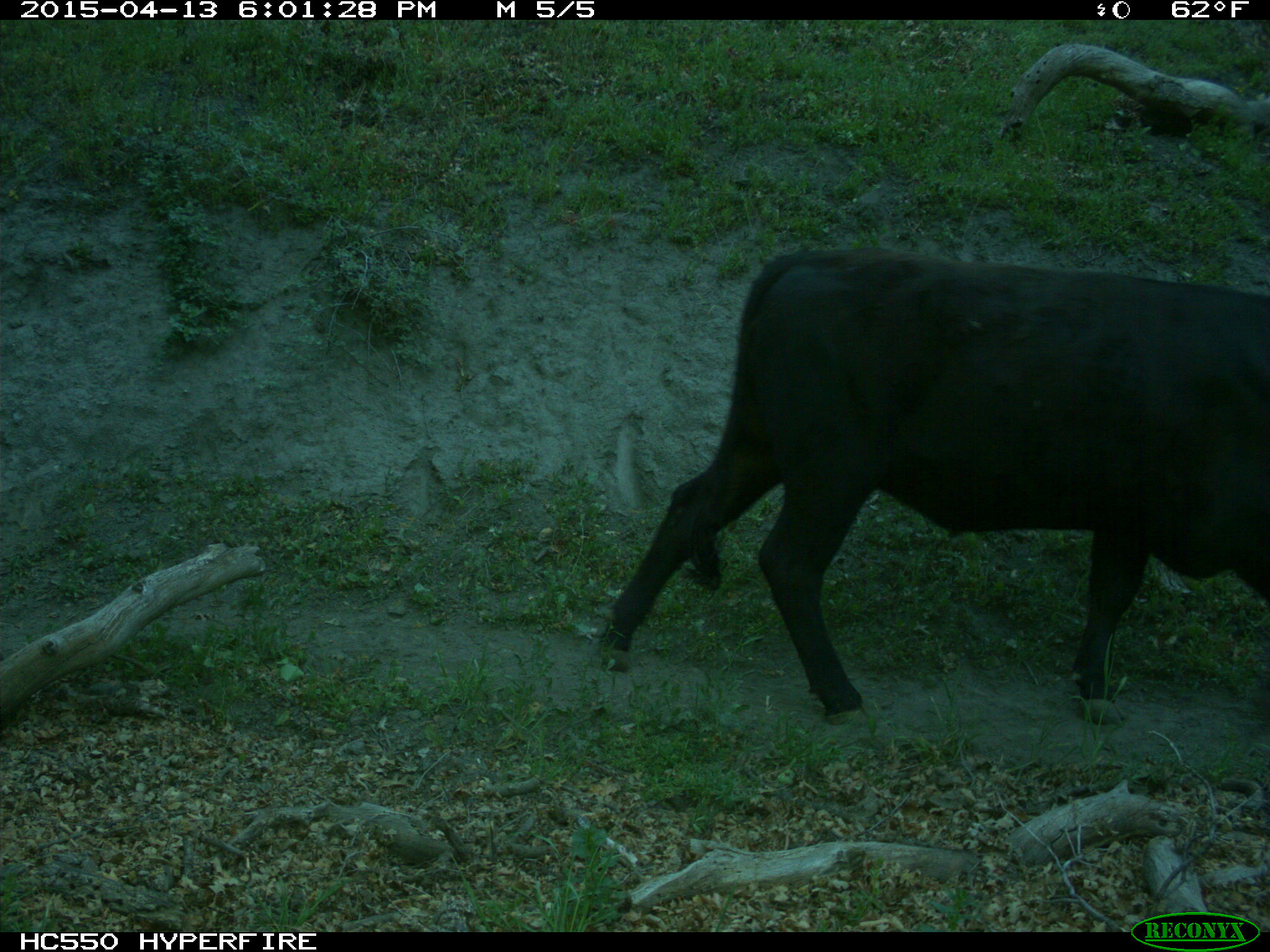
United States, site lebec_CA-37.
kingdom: Animalia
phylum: Chordata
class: Mammalia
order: Artiodactyla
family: Bovidae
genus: Bos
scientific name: Bos taurus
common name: domestic cow